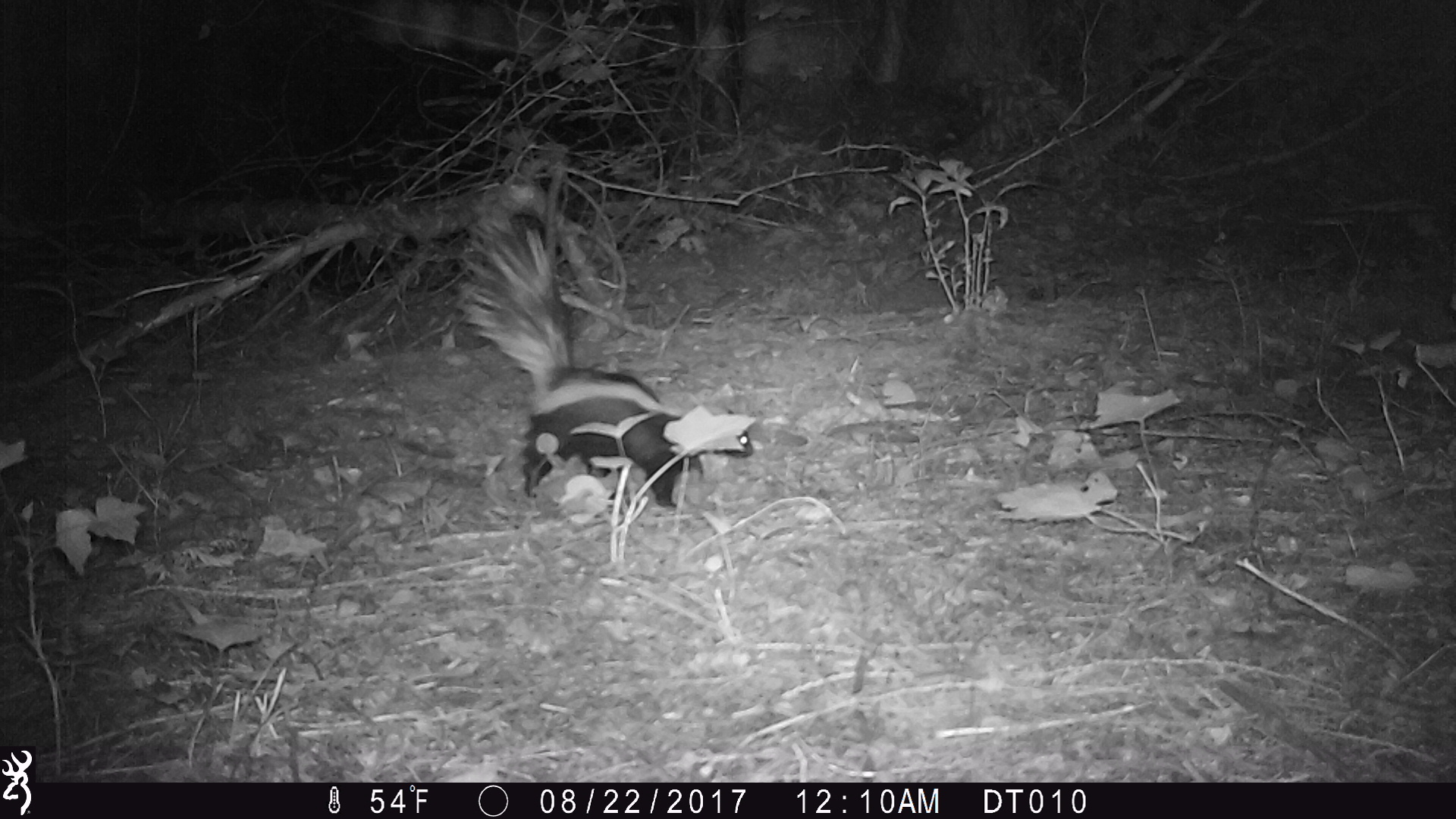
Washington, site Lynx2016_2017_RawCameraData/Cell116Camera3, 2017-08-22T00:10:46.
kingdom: Animalia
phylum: Chordata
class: Mammalia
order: Carnivora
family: Mephitidae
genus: Mephitis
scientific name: Mephitis mephitis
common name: striped skunk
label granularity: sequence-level